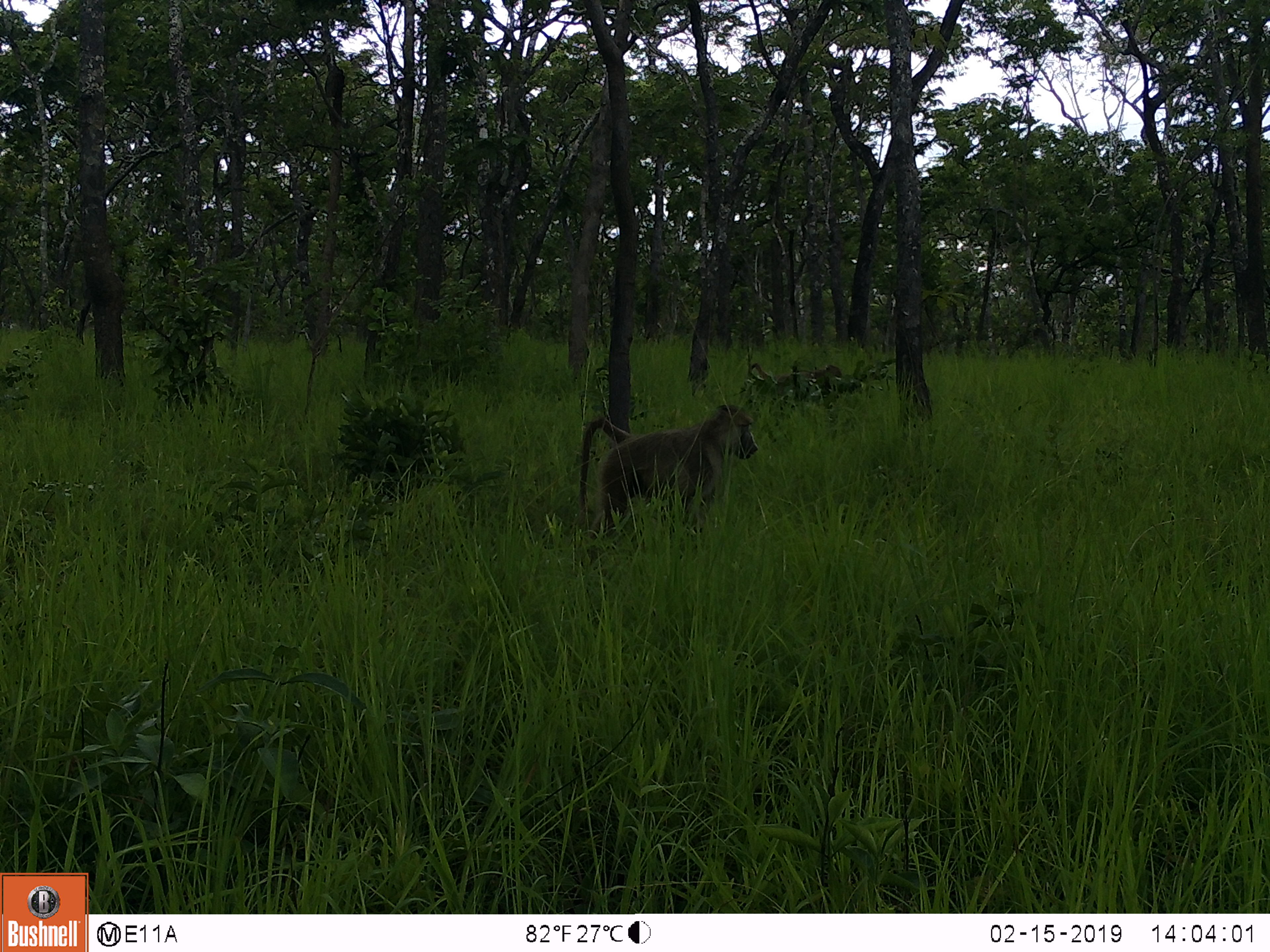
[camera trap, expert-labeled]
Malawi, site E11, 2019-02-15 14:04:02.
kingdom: Animalia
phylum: Chordata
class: Mammalia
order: Primates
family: Cercopithecidae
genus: Papio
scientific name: Papio cynocephalus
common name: yellow baboon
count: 2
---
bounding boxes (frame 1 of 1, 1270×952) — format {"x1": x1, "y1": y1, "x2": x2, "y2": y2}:
yellow baboon: {"x1": 573, "y1": 405, "x2": 759, "y2": 528}; {"x1": 744, "y1": 359, "x2": 843, "y2": 399}